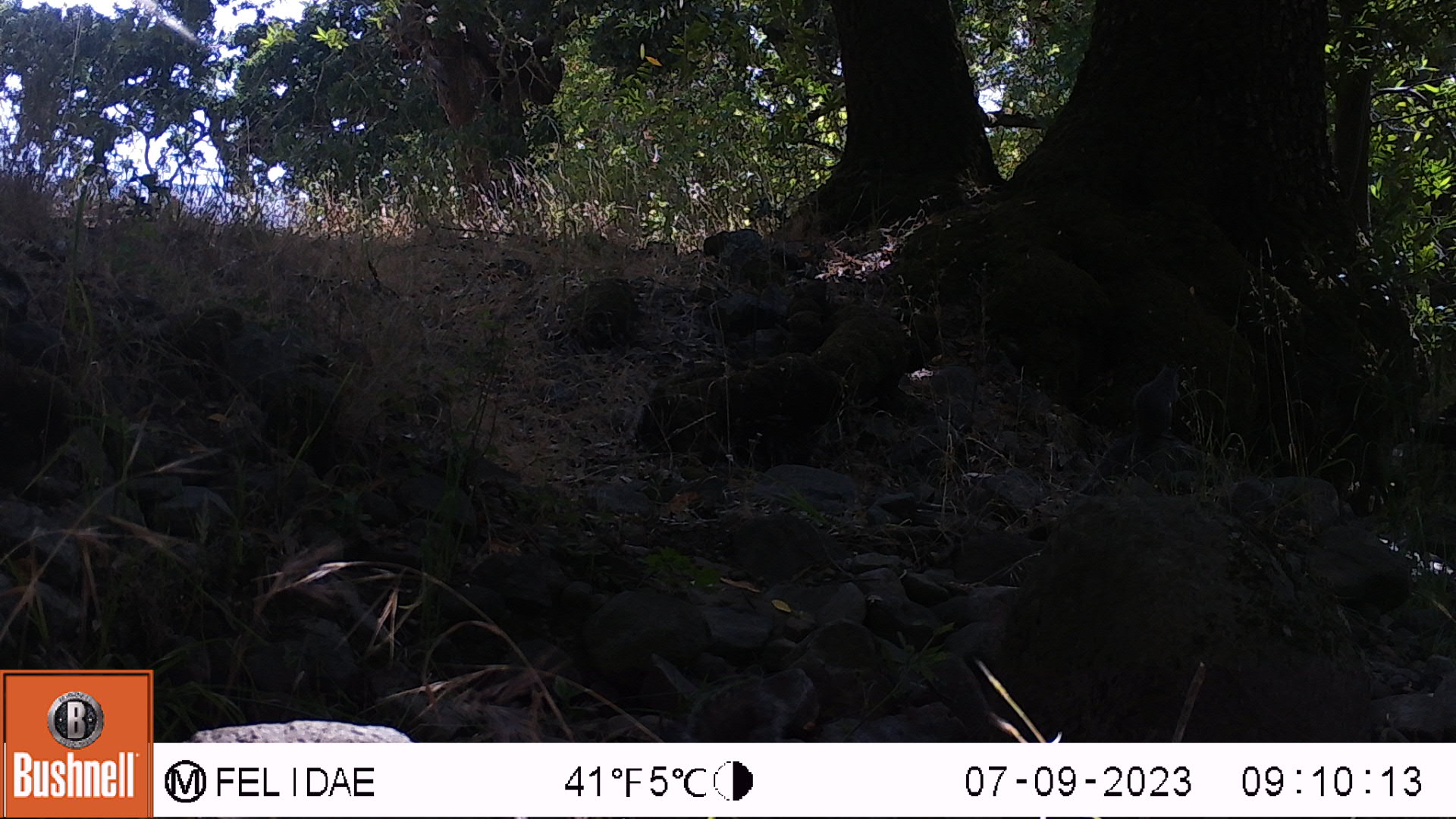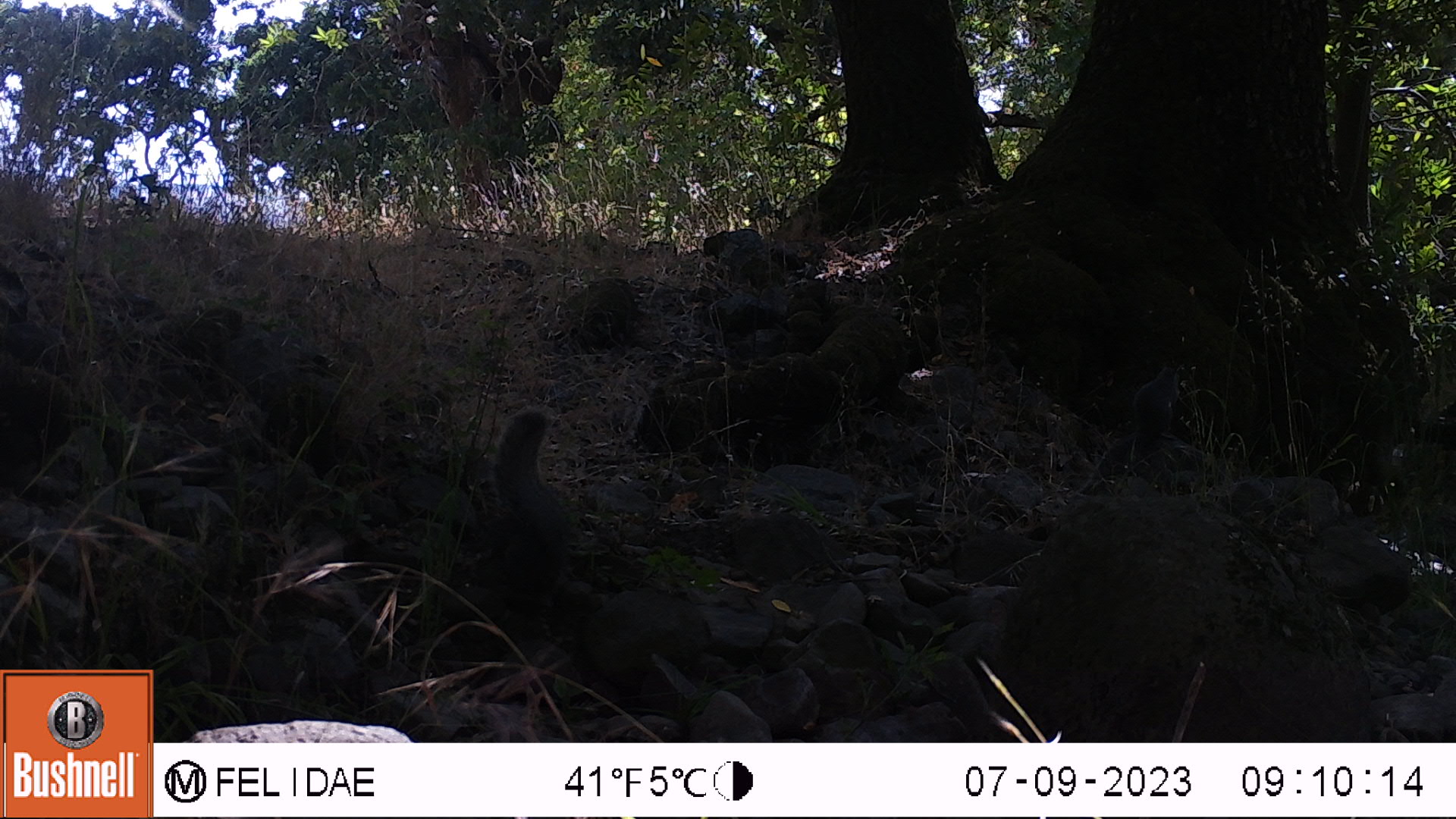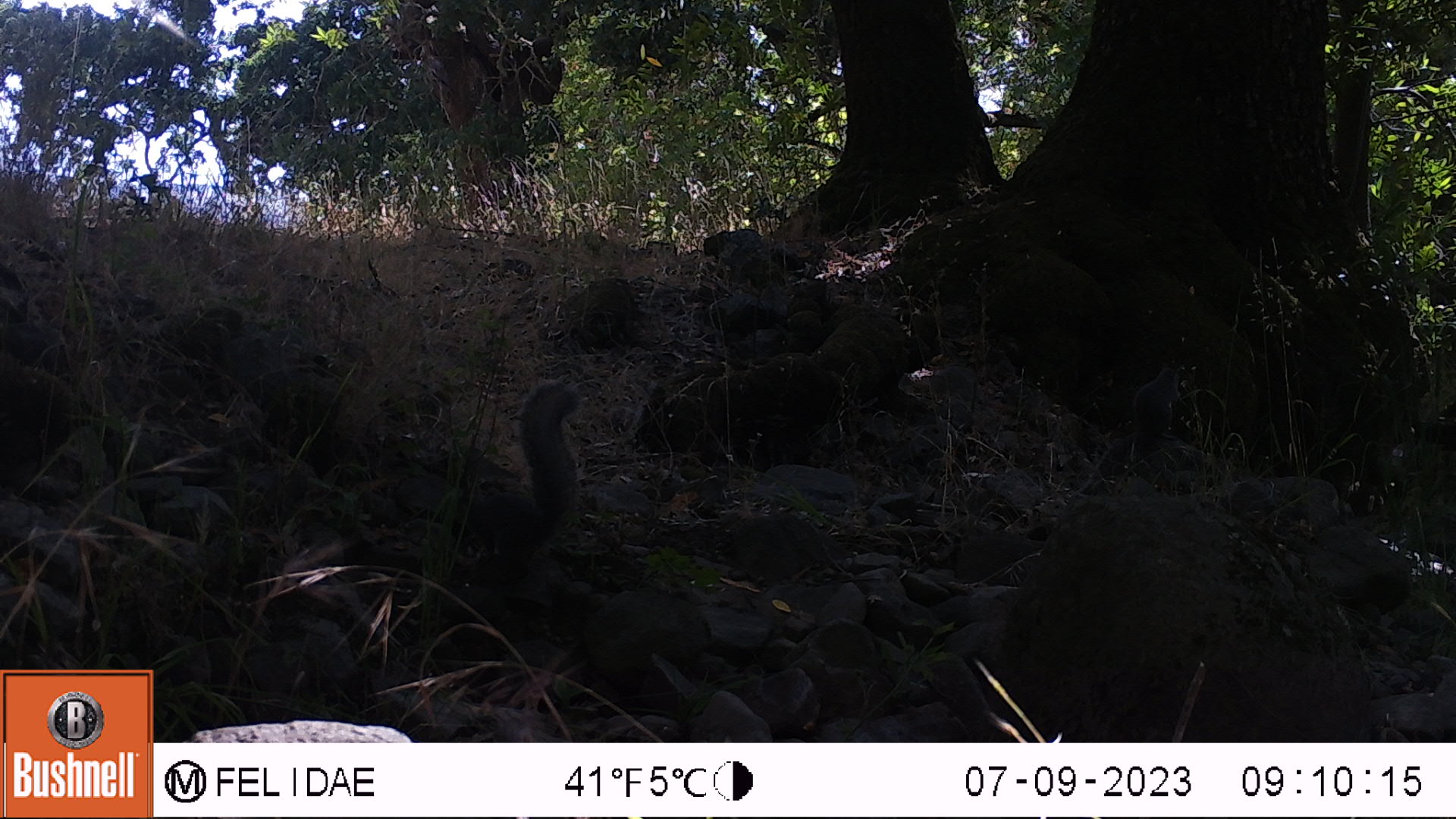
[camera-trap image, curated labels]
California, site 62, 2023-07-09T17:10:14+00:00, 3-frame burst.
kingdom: Animalia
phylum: Chordata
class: Mammalia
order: Rodentia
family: Sciuridae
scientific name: Sciuridae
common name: squirrel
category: unknown squirrel